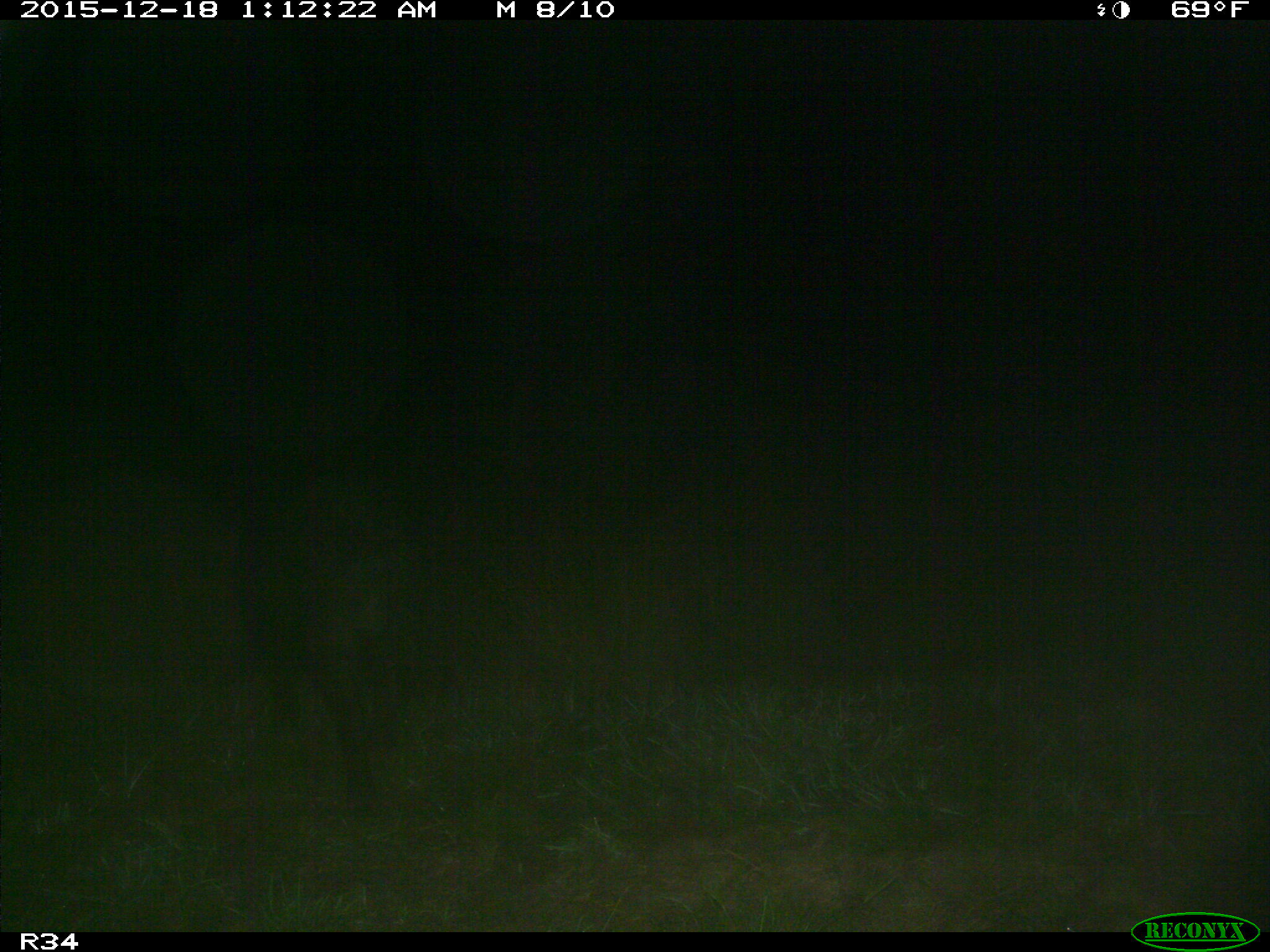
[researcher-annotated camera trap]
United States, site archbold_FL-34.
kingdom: Animalia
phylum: Chordata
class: Mammalia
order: Artiodactyla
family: Suidae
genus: Sus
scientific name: Sus scrofa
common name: wild boar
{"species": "Sus scrofa (wild boar)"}